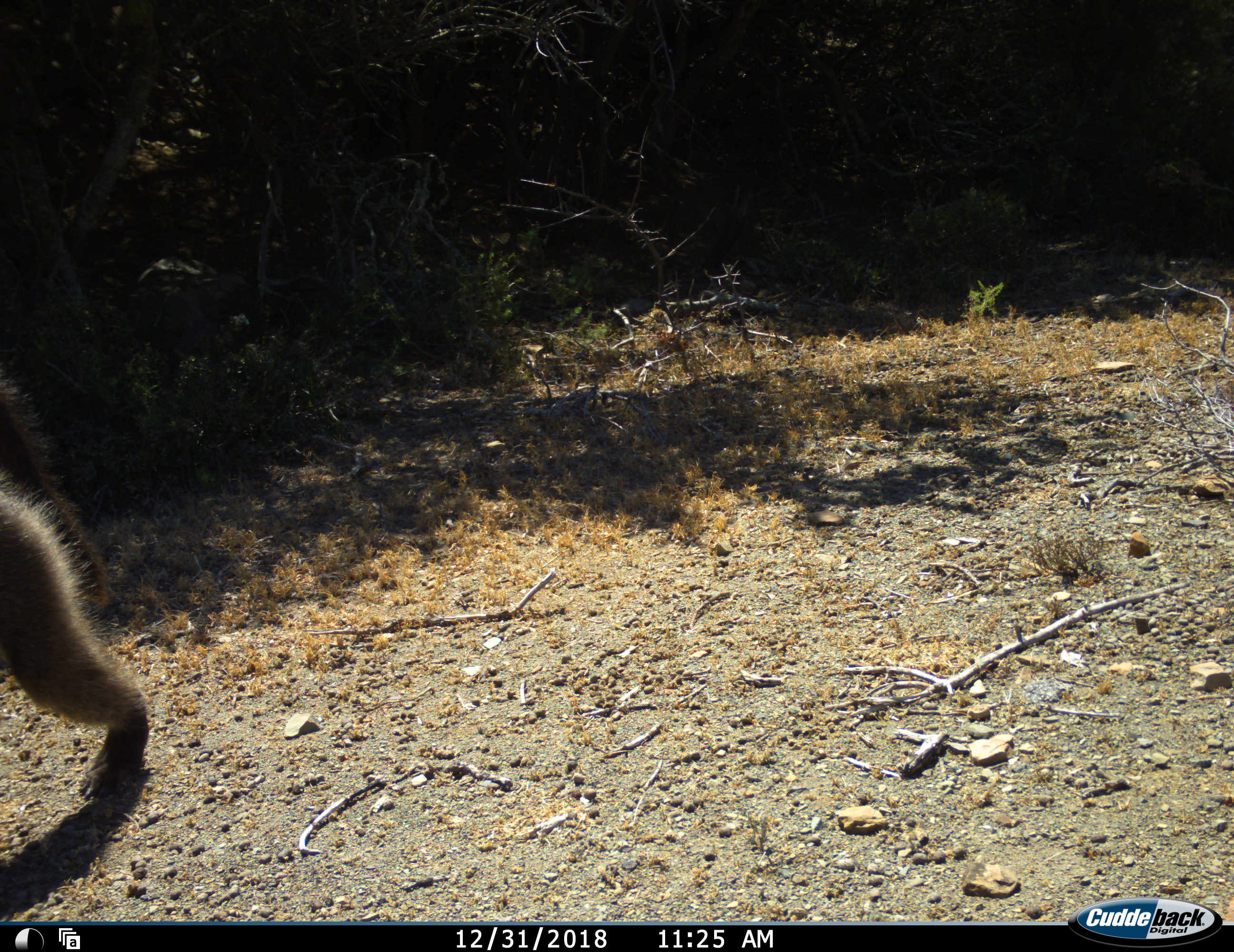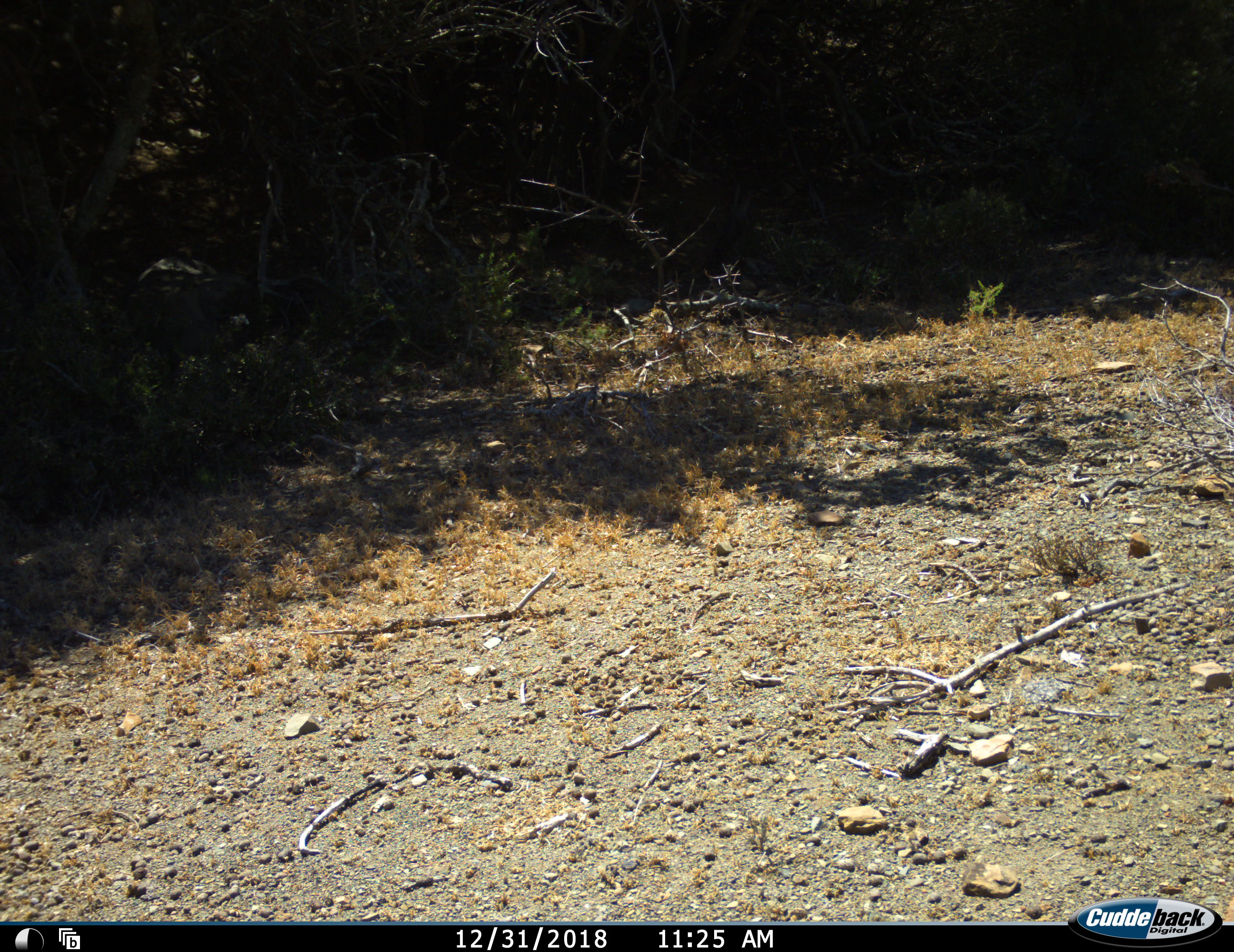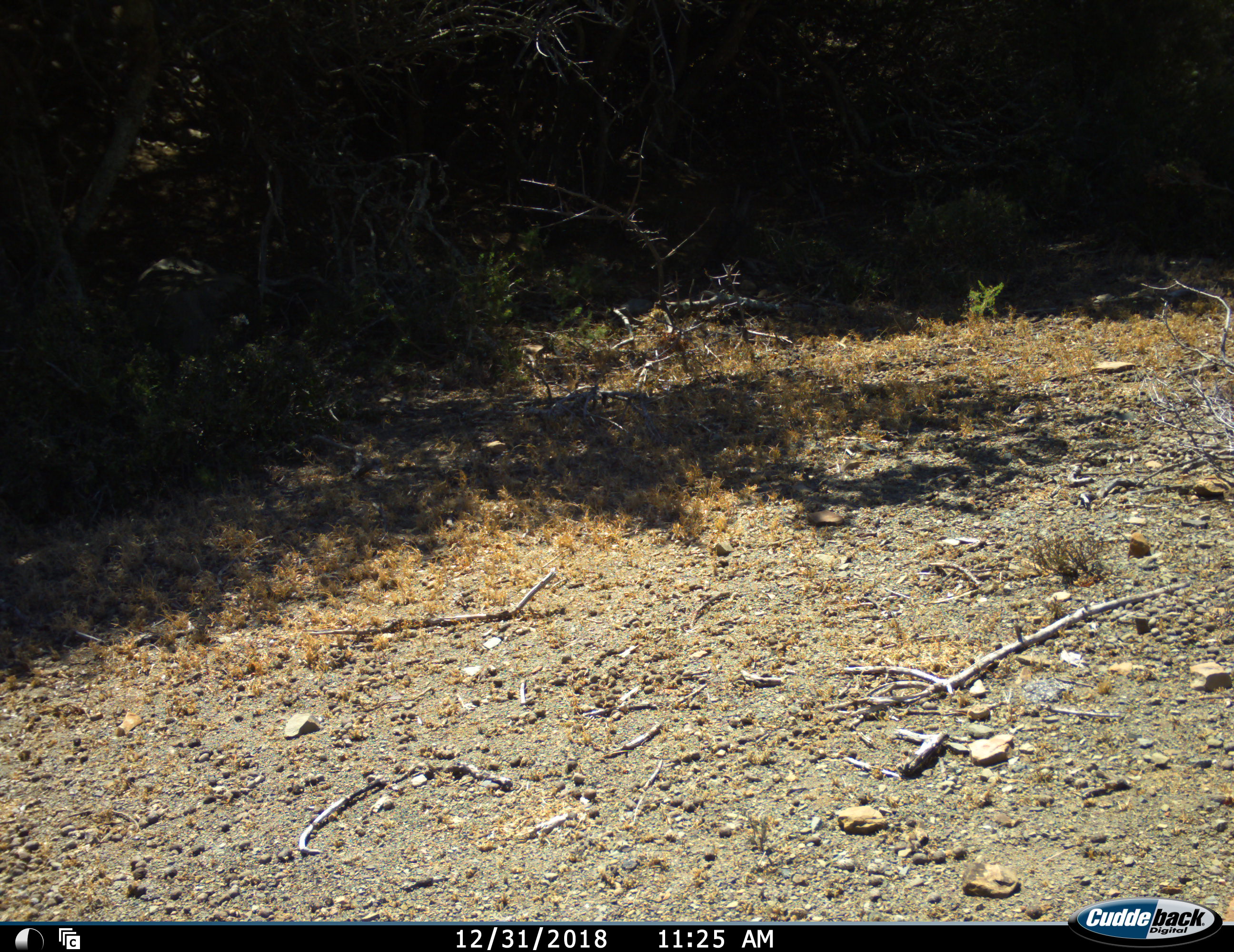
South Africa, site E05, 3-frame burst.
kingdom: Animalia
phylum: Chordata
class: Mammalia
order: Primates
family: Cercopithecidae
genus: Papio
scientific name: Papio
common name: baboon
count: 1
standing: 0%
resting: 0%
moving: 100%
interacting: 0%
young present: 0%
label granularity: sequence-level